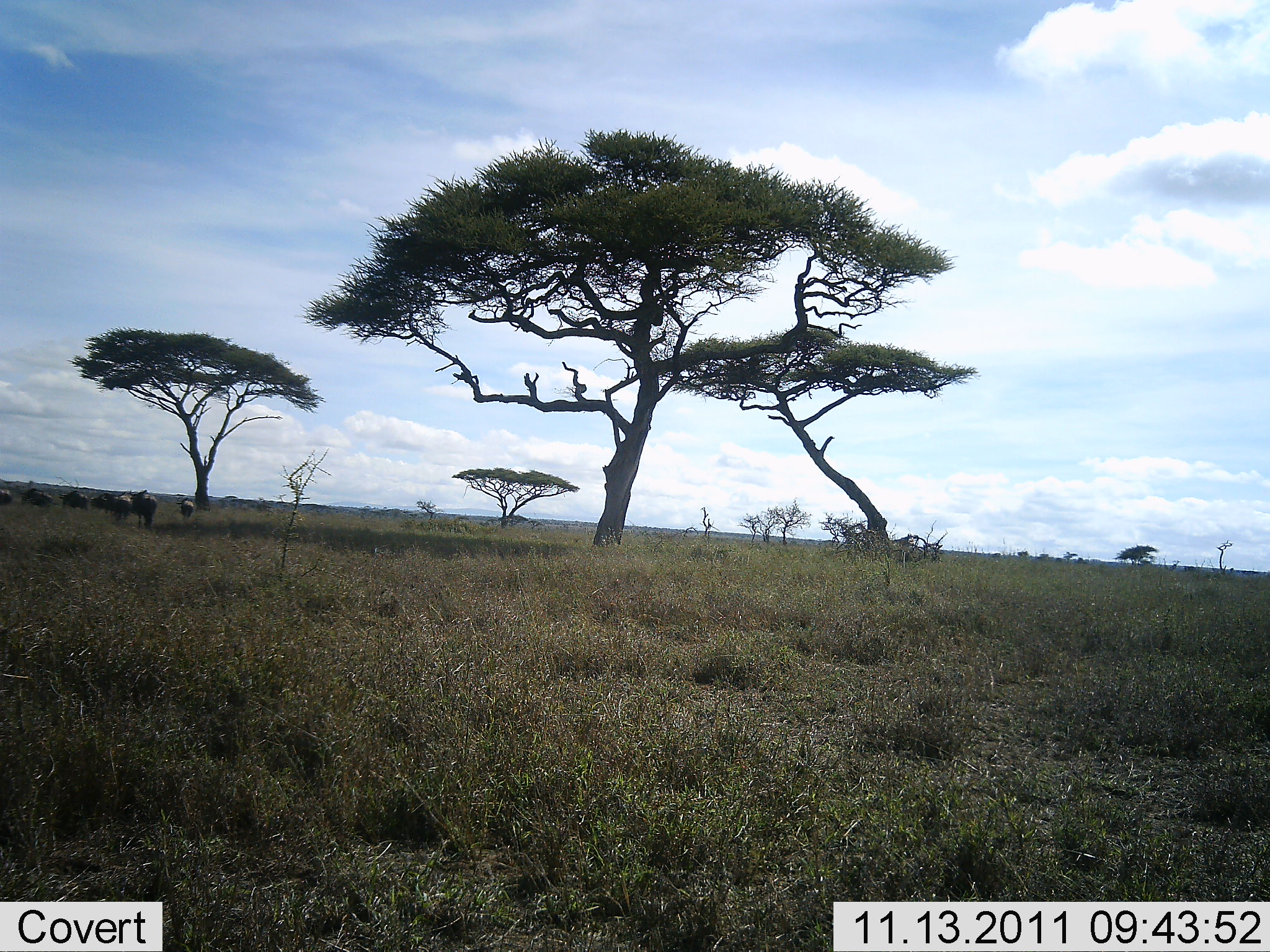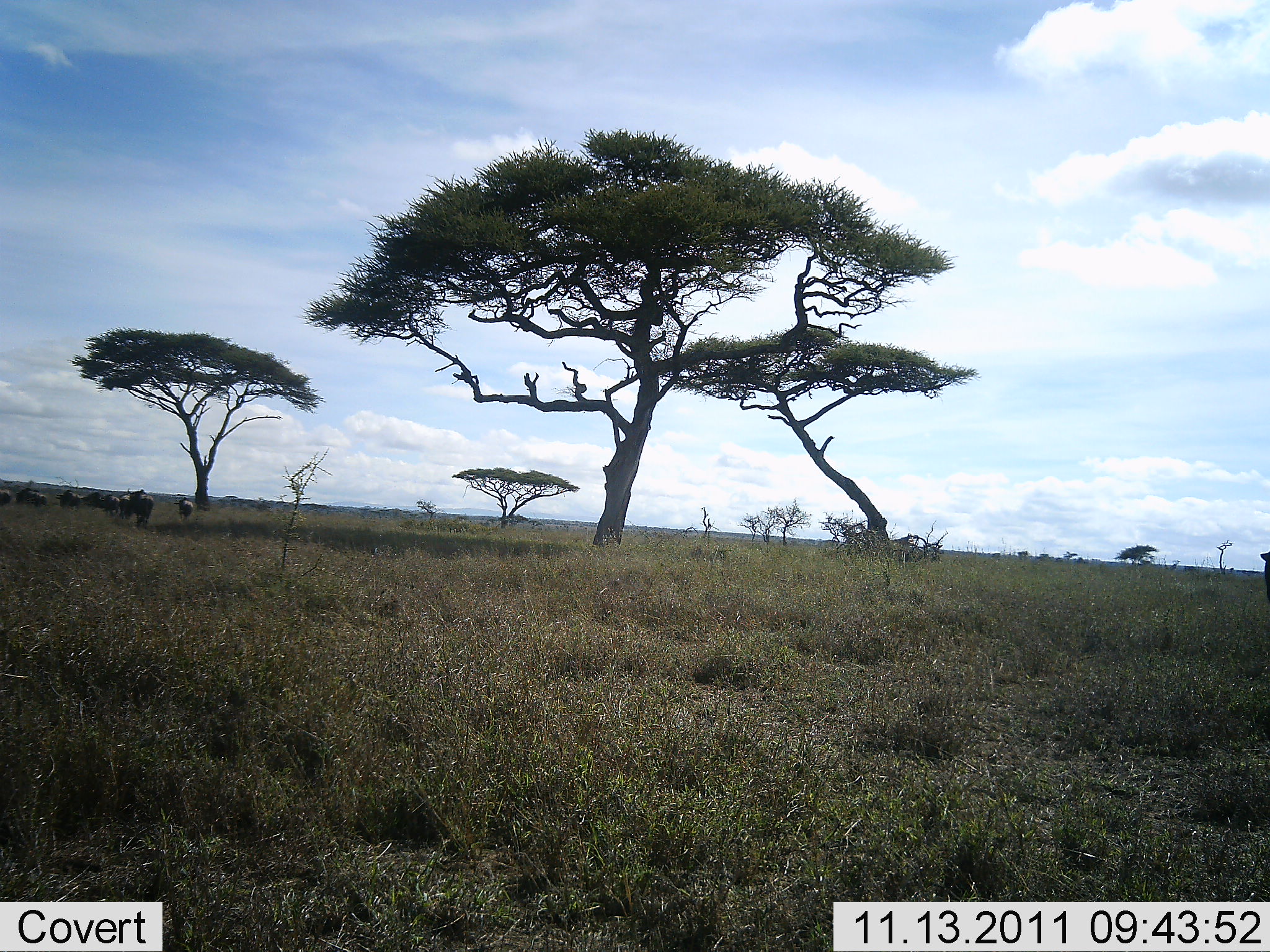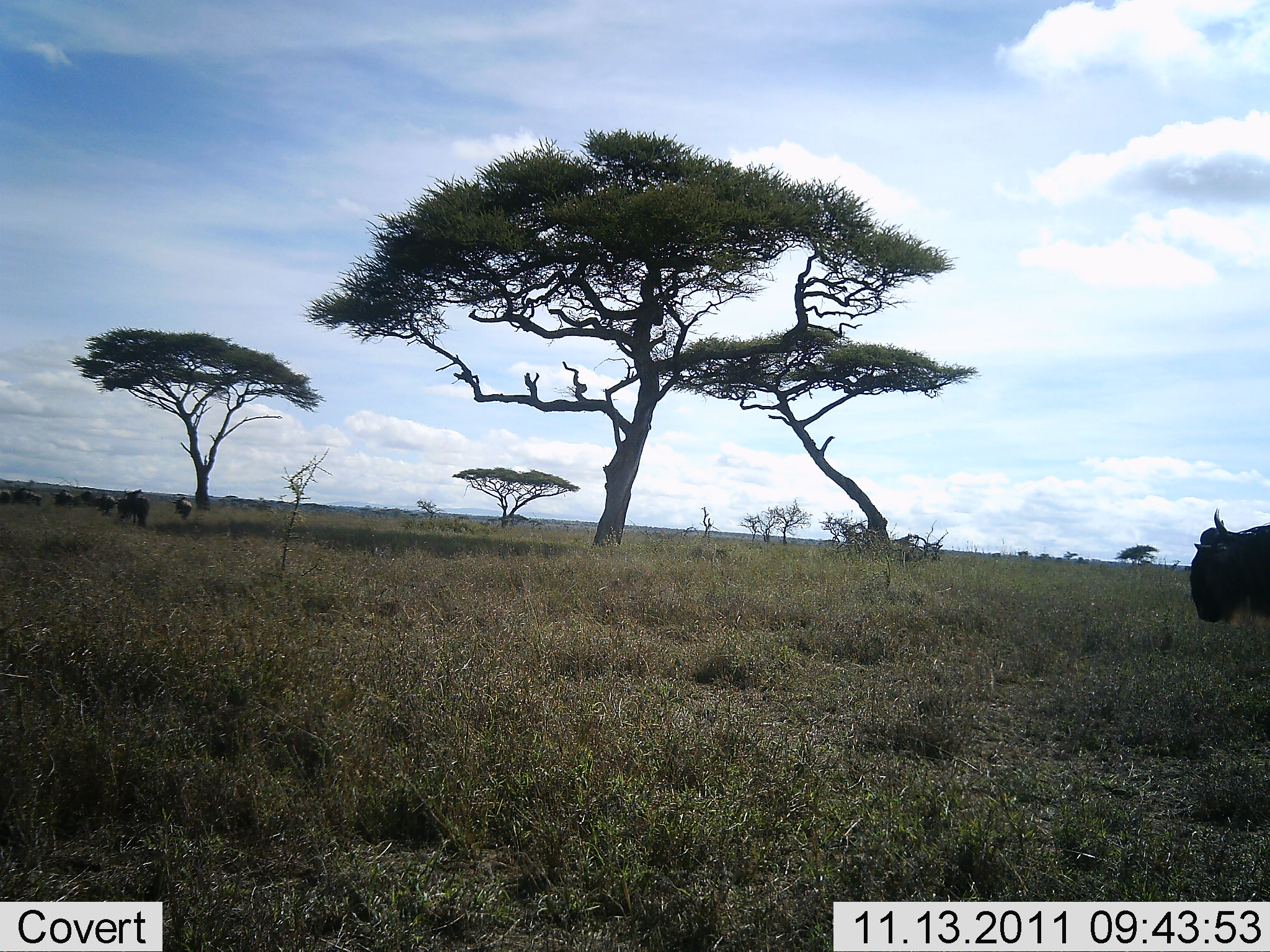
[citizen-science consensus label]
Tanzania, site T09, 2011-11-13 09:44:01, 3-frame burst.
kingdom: Animalia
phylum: Chordata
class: Mammalia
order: Artiodactyla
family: Bovidae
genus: Connochaetes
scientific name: Connochaetes taurinus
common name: blue wildebeest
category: wildebeest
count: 7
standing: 36%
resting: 0%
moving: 64%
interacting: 0%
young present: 0%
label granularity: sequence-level